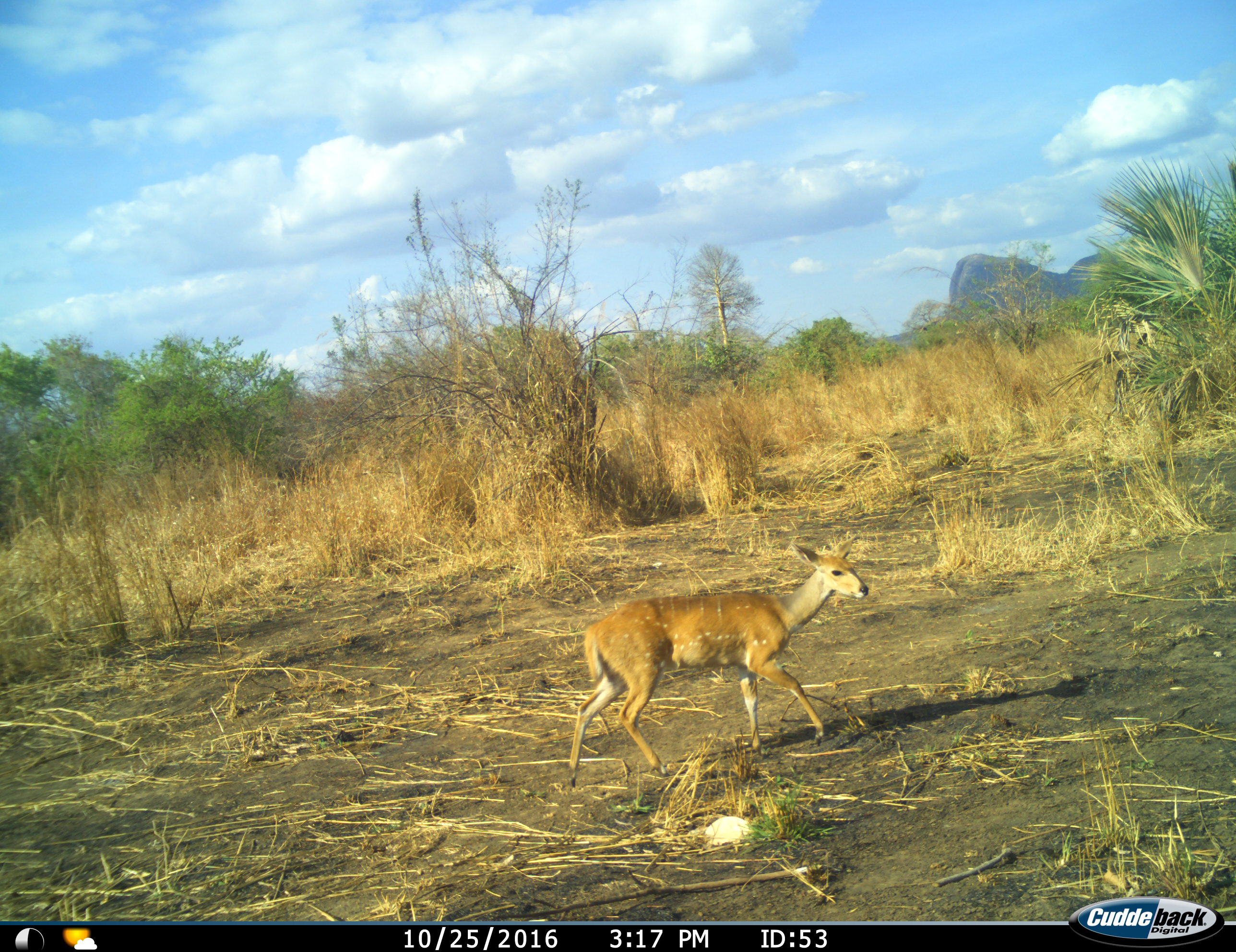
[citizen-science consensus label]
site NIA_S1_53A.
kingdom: Animalia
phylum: Chordata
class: Mammalia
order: Artiodactyla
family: Bovidae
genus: Tragelaphus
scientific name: Tragelaphus scriptus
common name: bushbuck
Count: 1.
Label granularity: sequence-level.